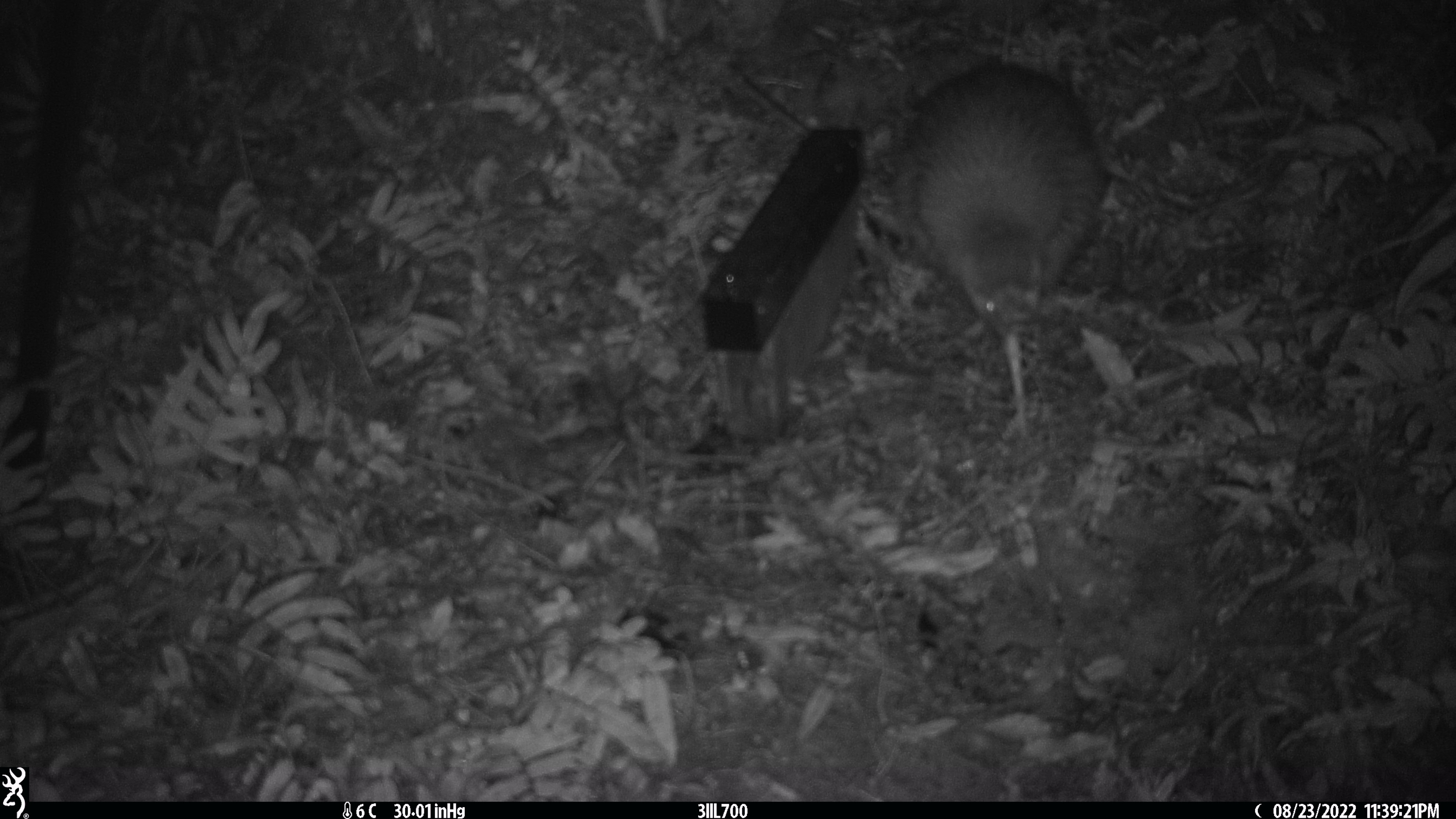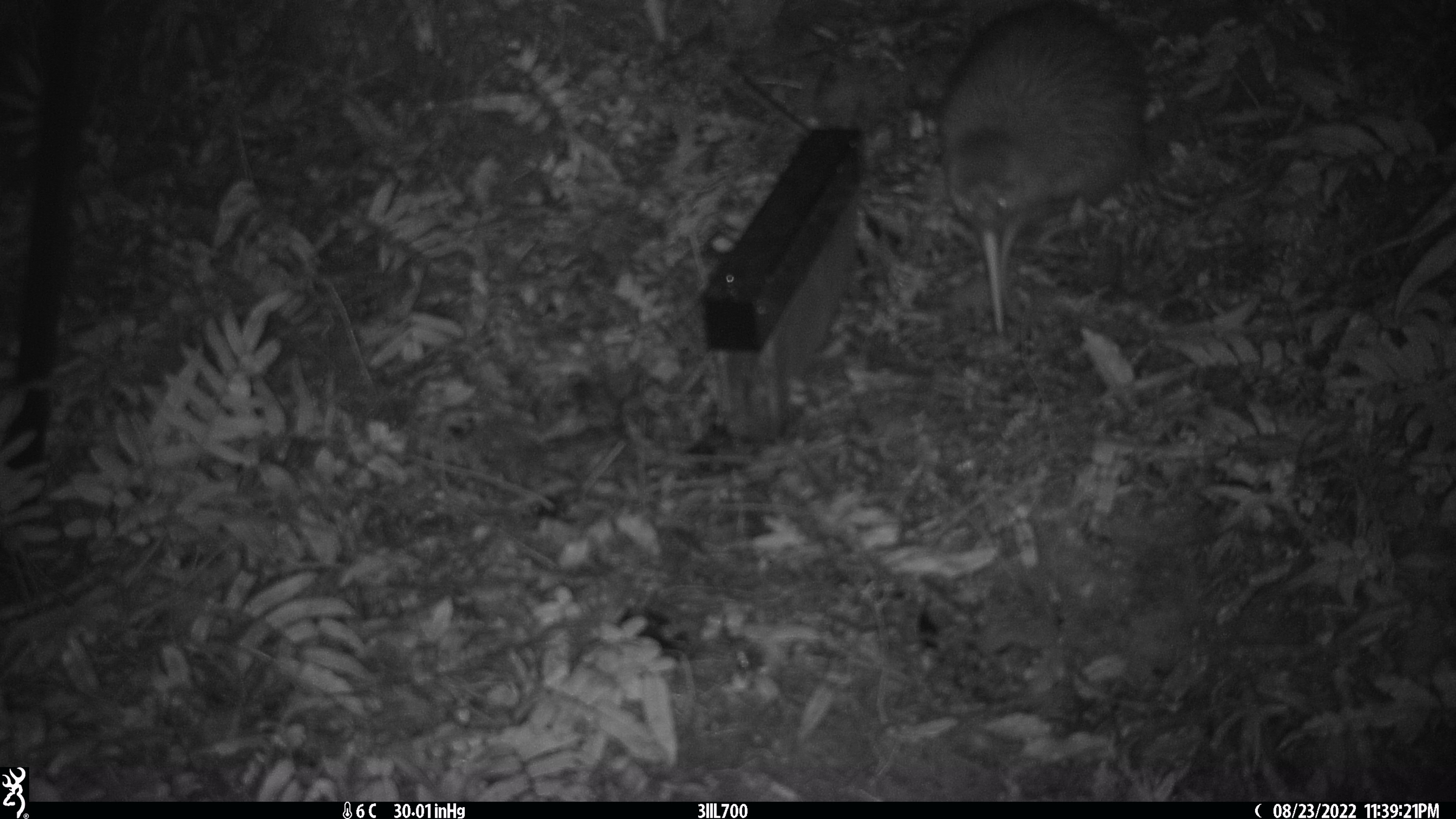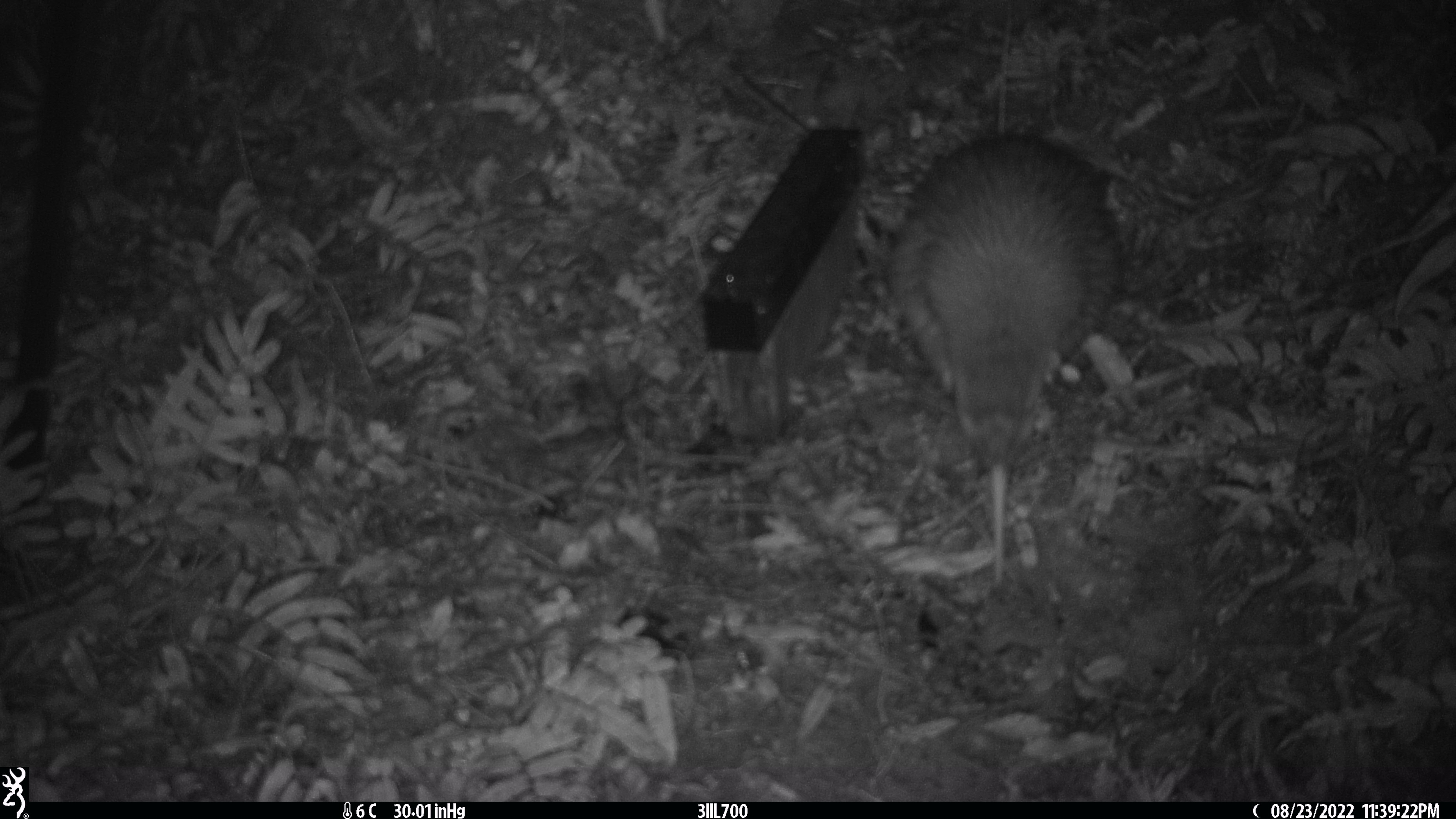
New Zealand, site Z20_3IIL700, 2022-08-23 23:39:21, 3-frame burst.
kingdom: Animalia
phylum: Chordata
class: Aves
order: Apterygiformes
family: Apterygidae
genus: Apteryx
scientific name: Apteryx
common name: kiwi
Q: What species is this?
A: Kiwi (Apteryx).